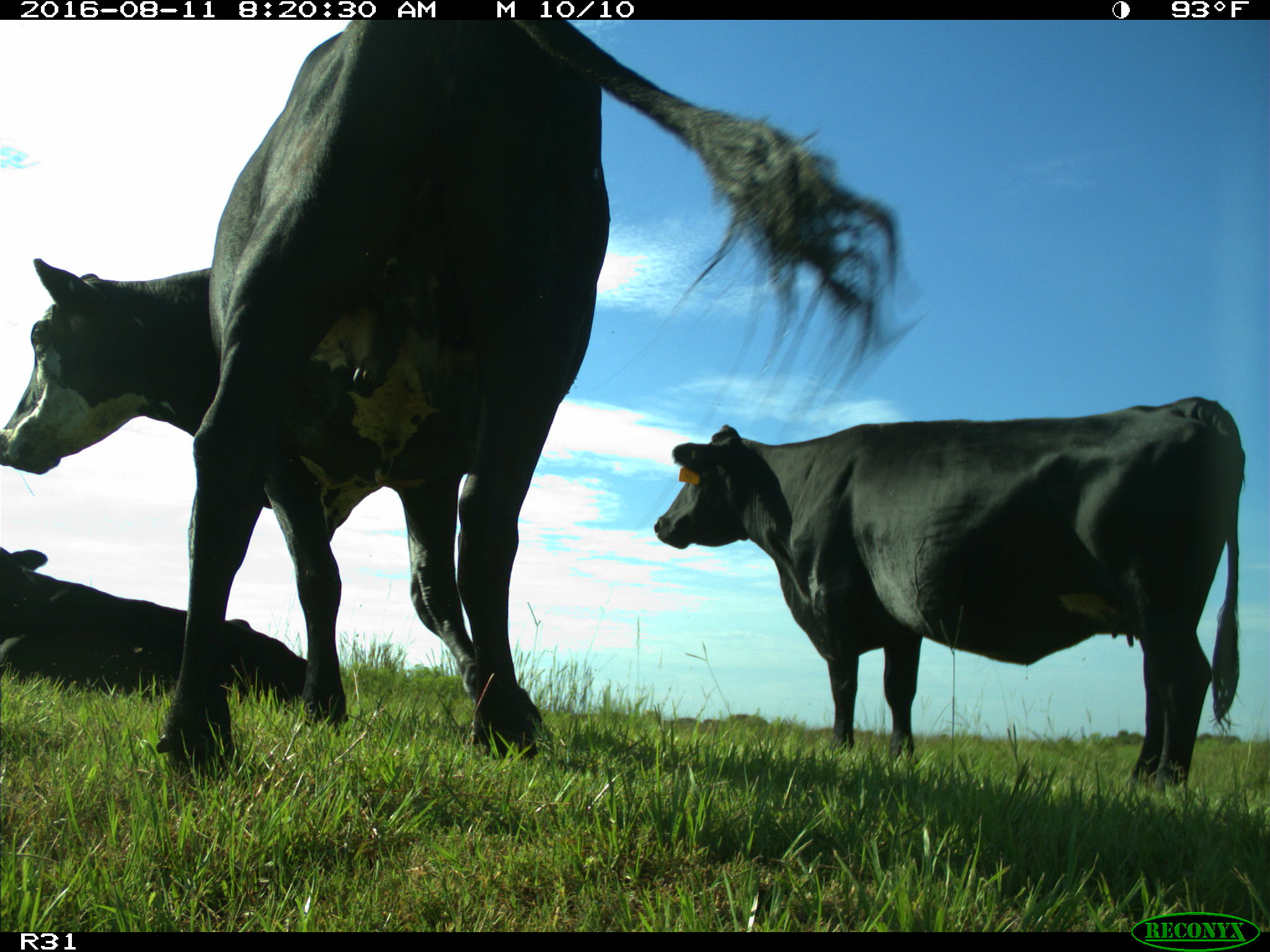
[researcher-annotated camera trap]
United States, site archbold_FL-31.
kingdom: Animalia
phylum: Chordata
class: Mammalia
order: Artiodactyla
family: Bovidae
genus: Bos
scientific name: Bos taurus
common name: domestic cow